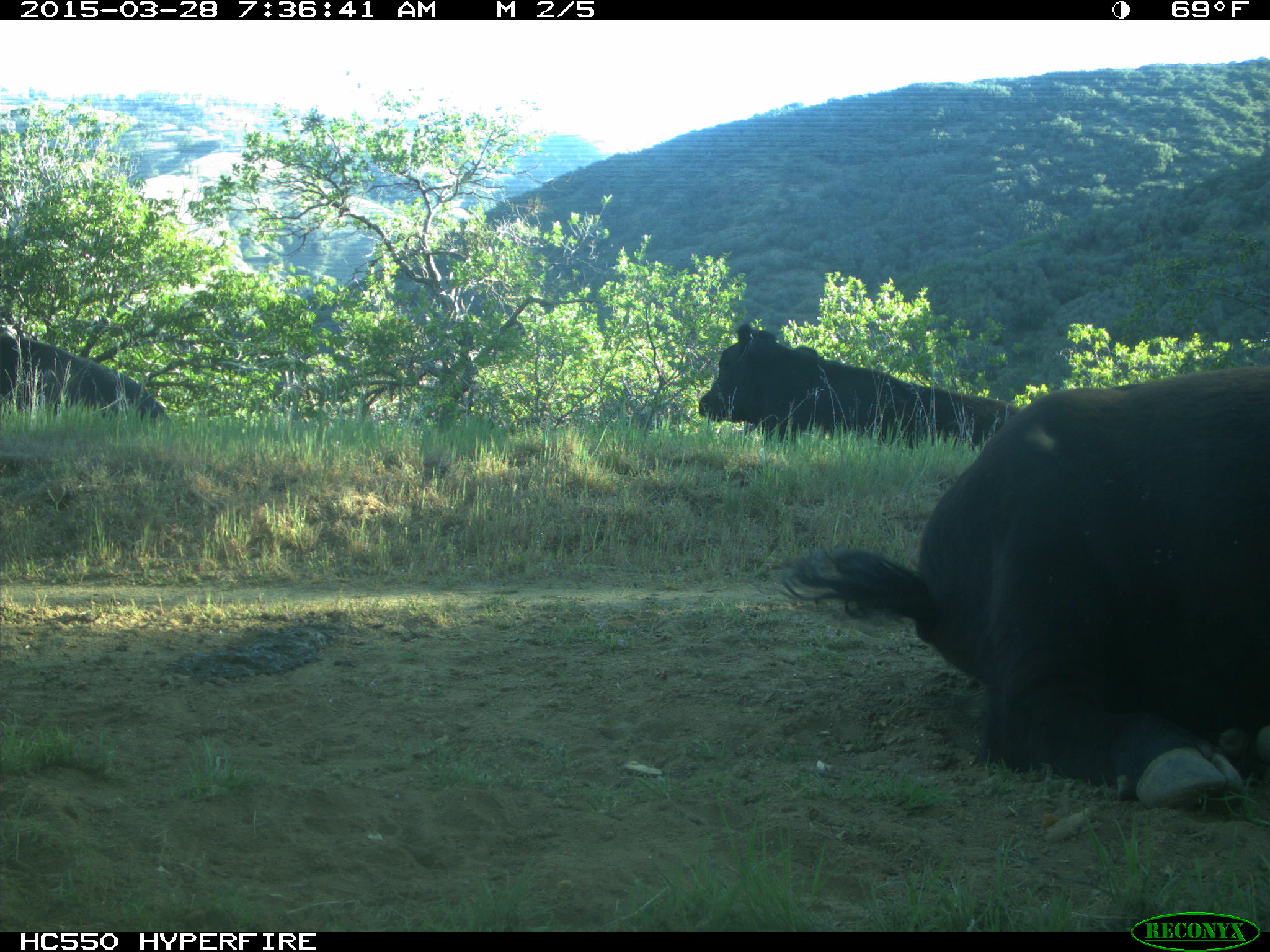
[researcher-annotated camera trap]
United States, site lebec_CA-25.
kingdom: Animalia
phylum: Chordata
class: Mammalia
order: Artiodactyla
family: Bovidae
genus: Bos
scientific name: Bos taurus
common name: domestic cow